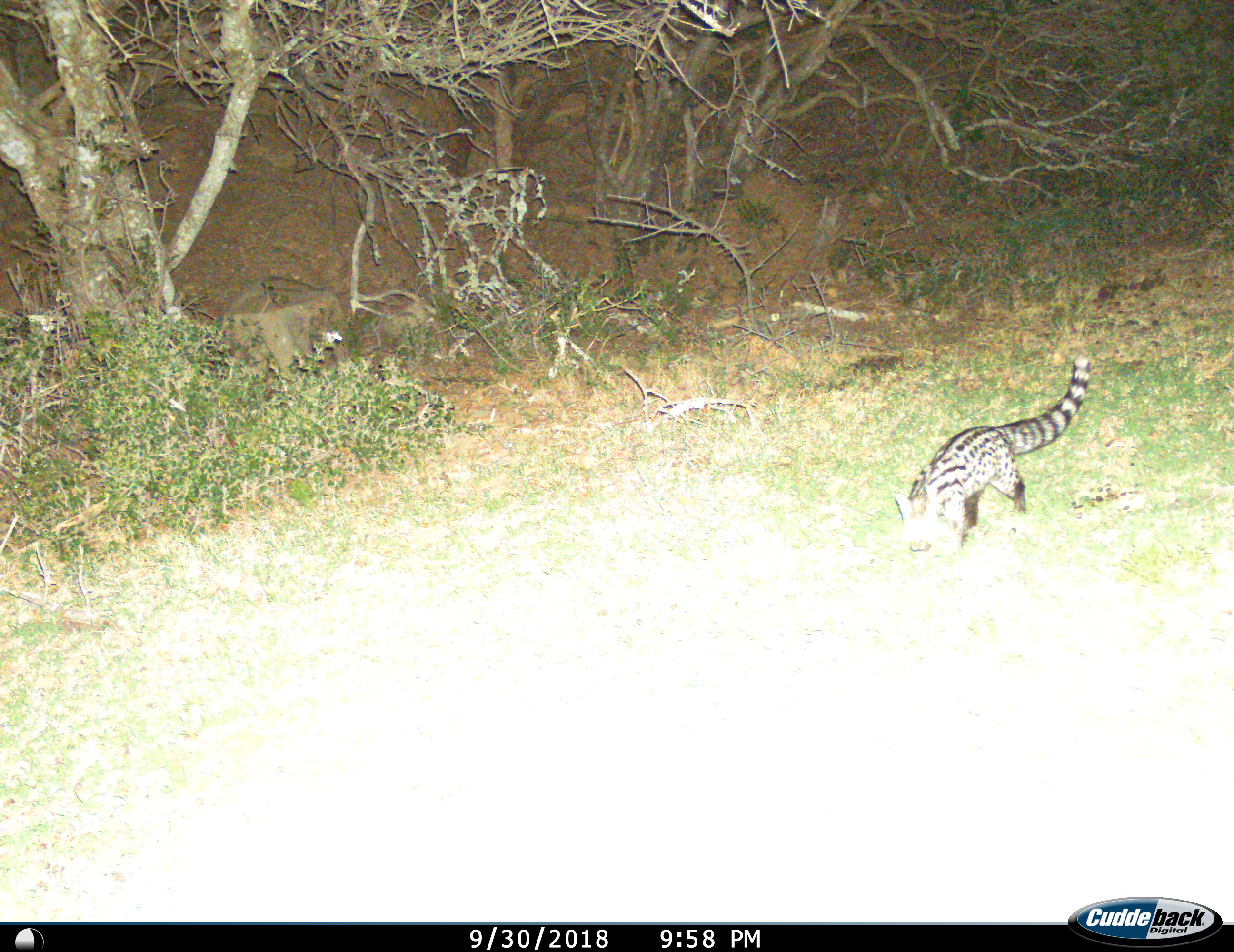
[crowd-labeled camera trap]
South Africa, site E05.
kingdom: Animalia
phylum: Chordata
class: Mammalia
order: Carnivora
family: Viverridae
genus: Genetta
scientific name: Genetta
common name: common small-spotted genet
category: genetcommonsmallspotted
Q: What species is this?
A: Genetcommonsmallspotted (common small-spotted genet) (Genetta).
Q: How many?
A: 1.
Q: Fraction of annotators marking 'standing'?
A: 12%.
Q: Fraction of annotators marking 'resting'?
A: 0%.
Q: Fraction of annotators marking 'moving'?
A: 88%.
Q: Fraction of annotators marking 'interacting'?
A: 0%.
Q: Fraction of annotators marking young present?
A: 0%.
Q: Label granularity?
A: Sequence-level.